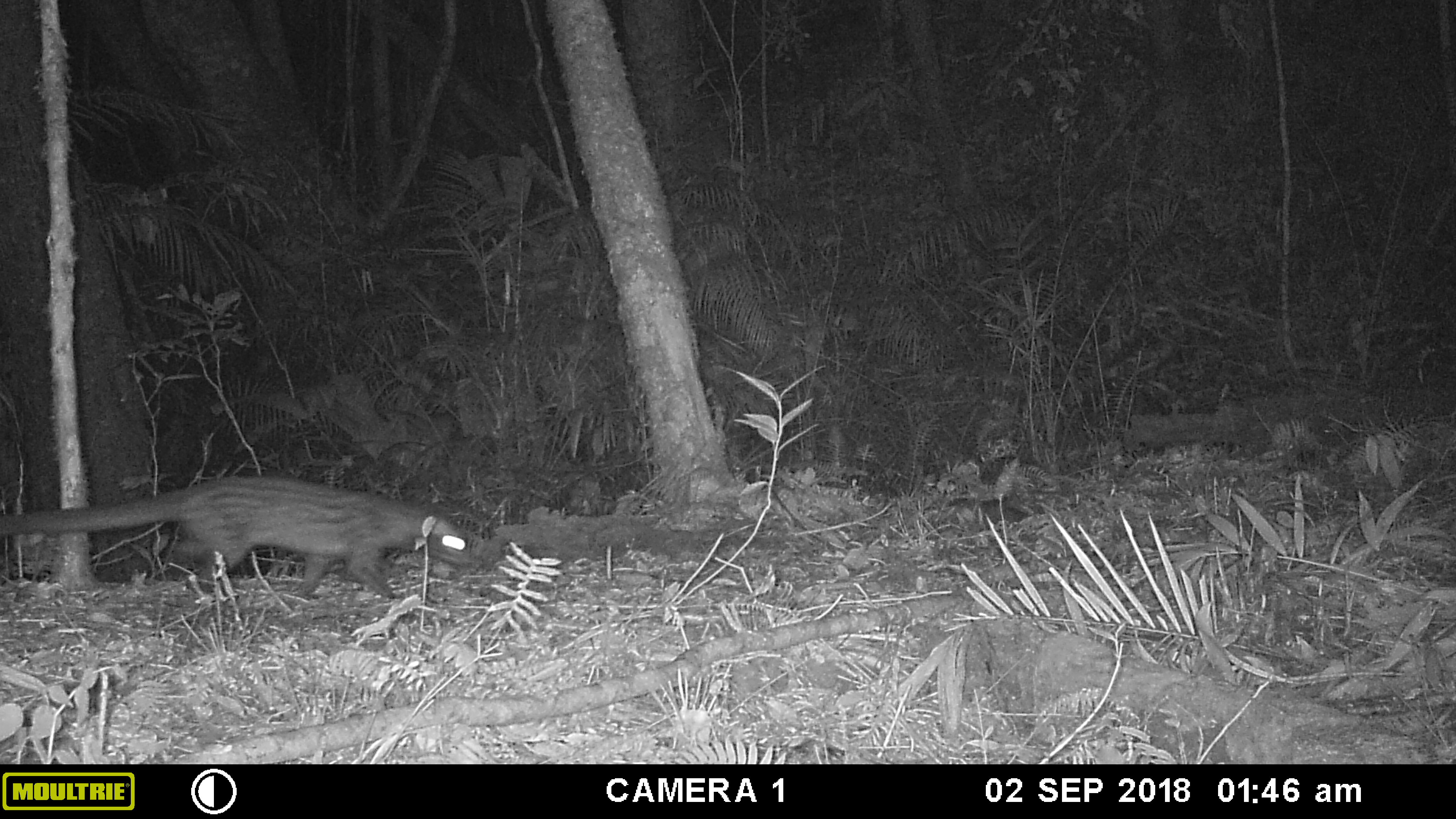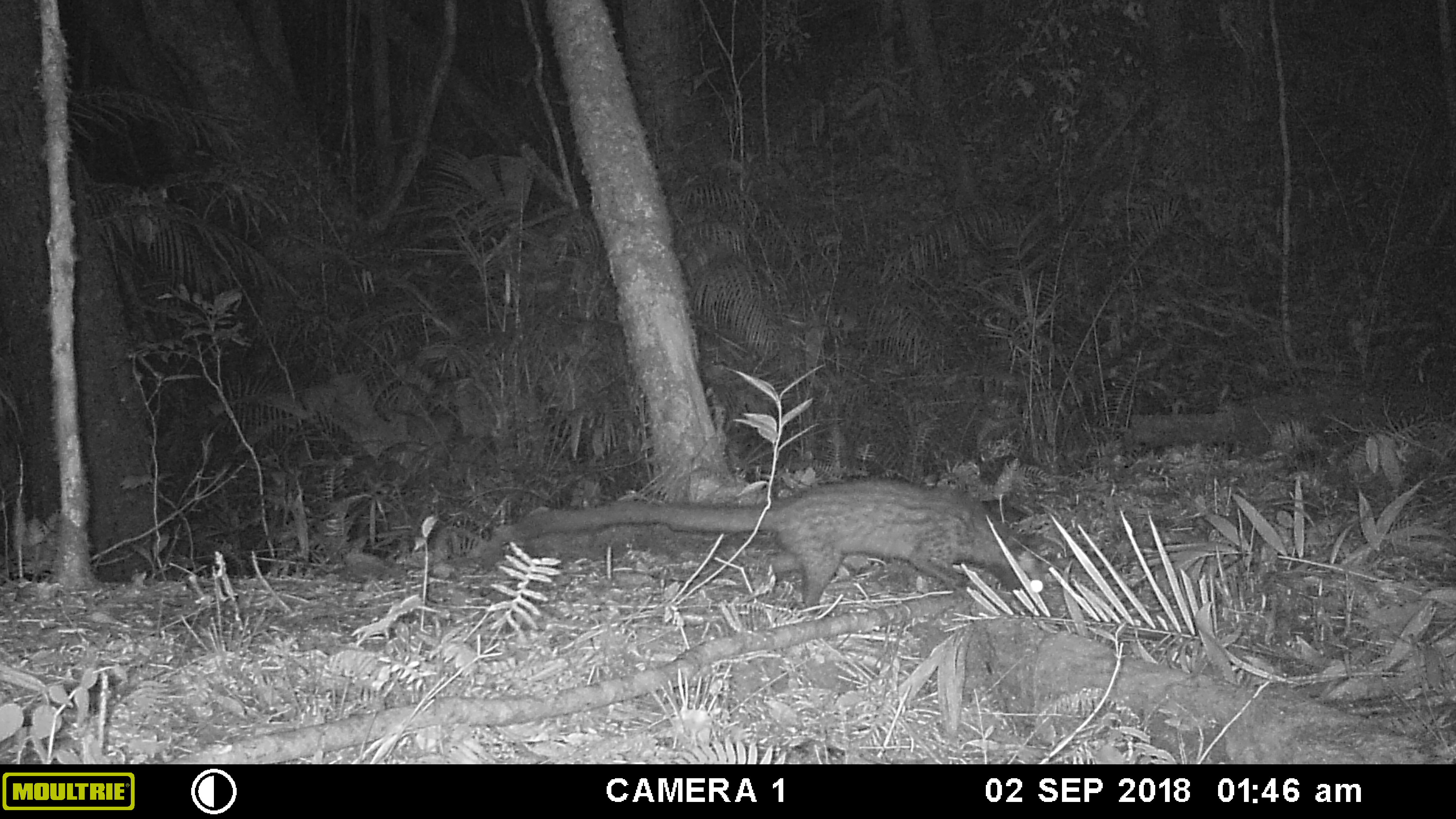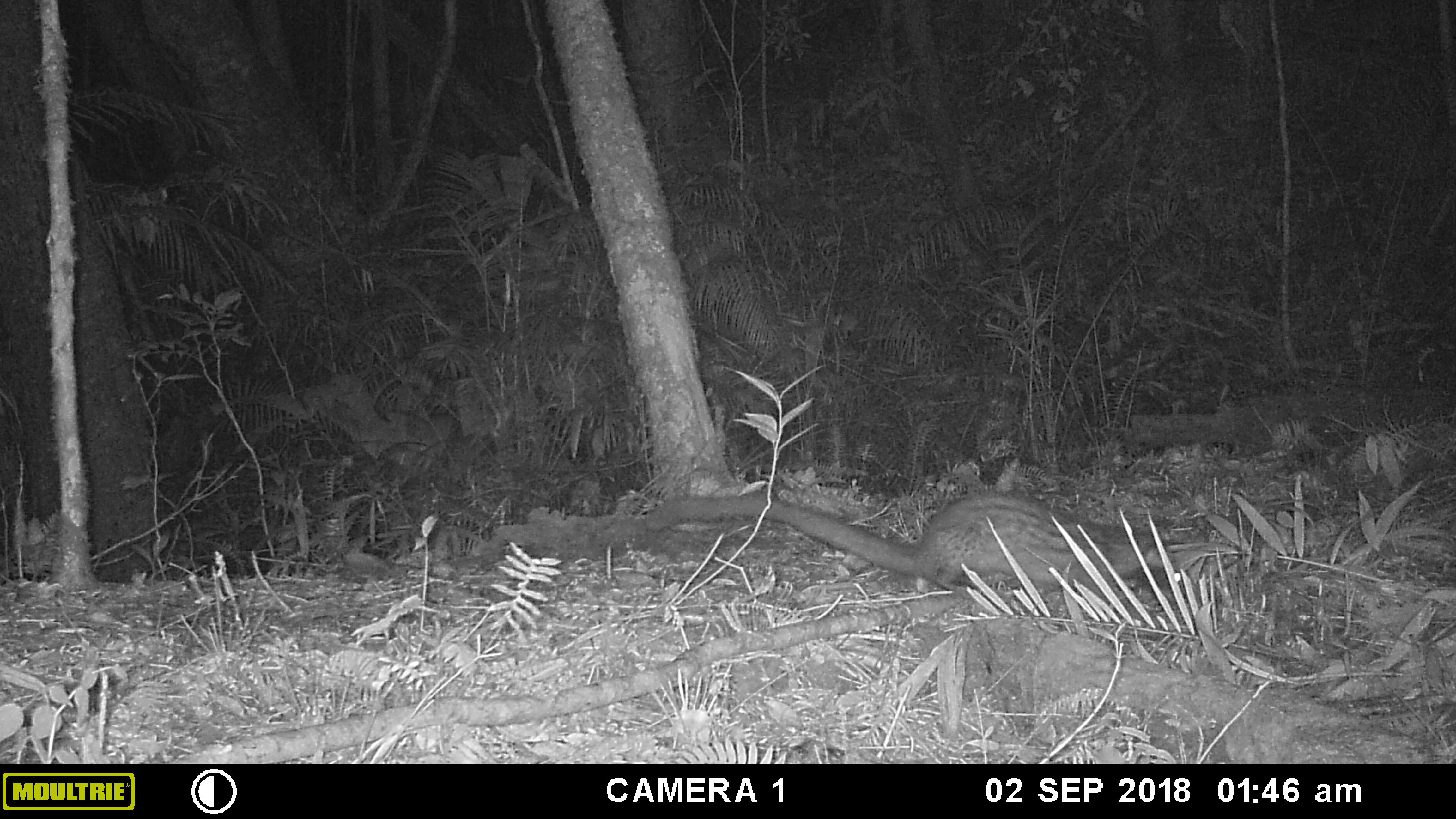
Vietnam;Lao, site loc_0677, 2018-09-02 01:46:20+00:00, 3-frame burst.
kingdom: Animalia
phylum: Chordata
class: Mammalia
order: Carnivora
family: Viverridae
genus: Paradoxurus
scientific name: Paradoxurus hermaphroditus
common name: common palm civet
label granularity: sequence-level